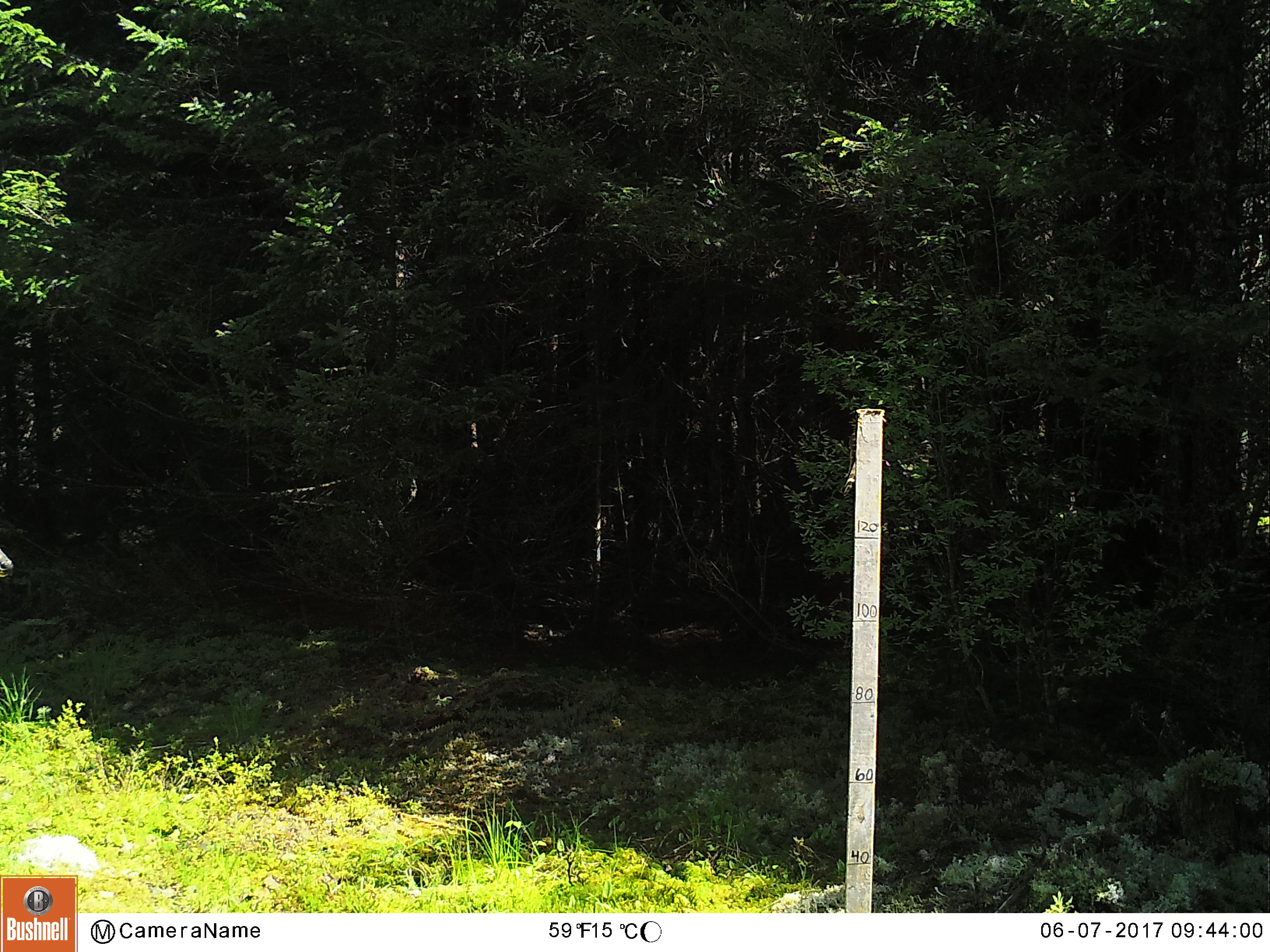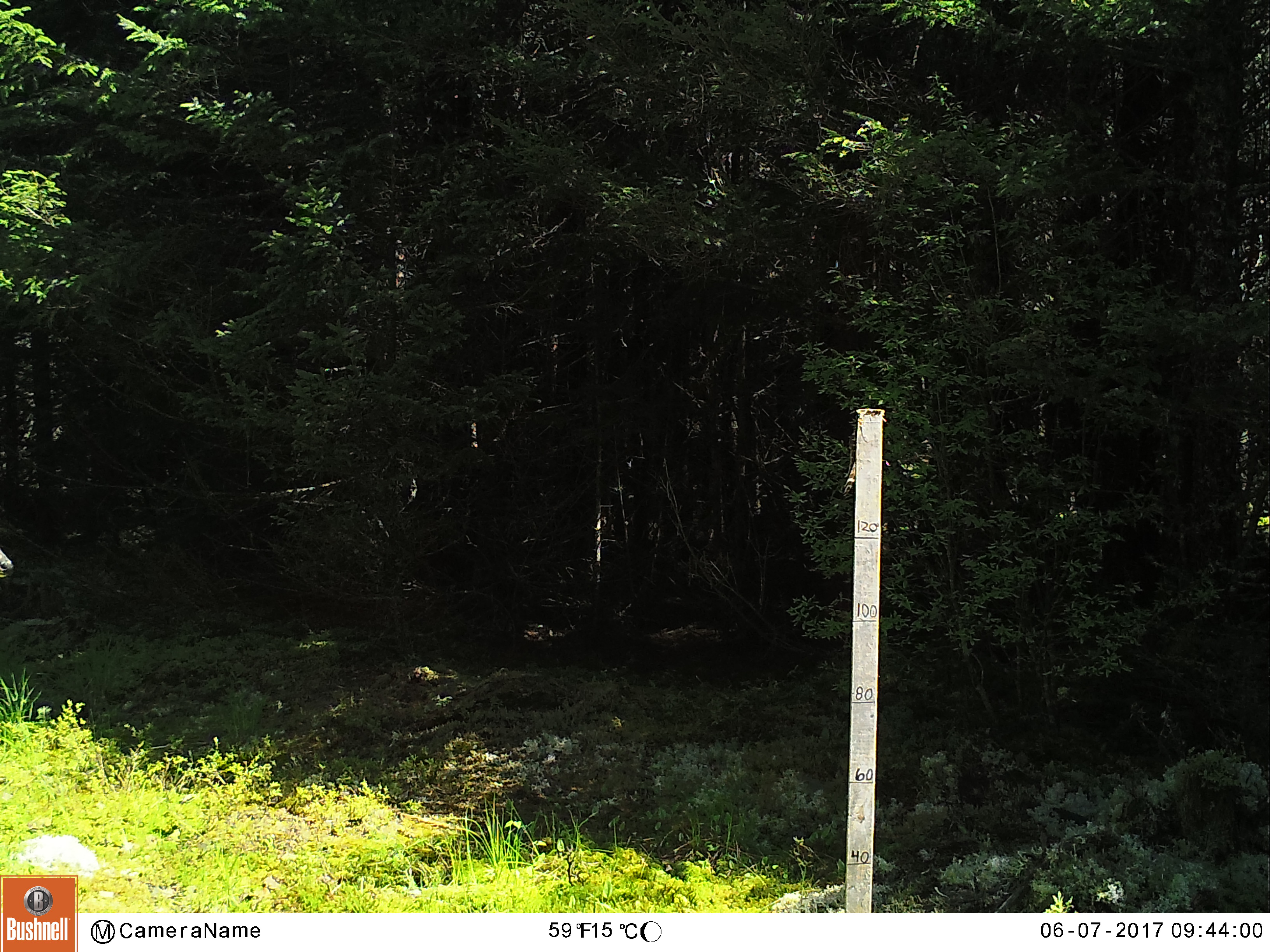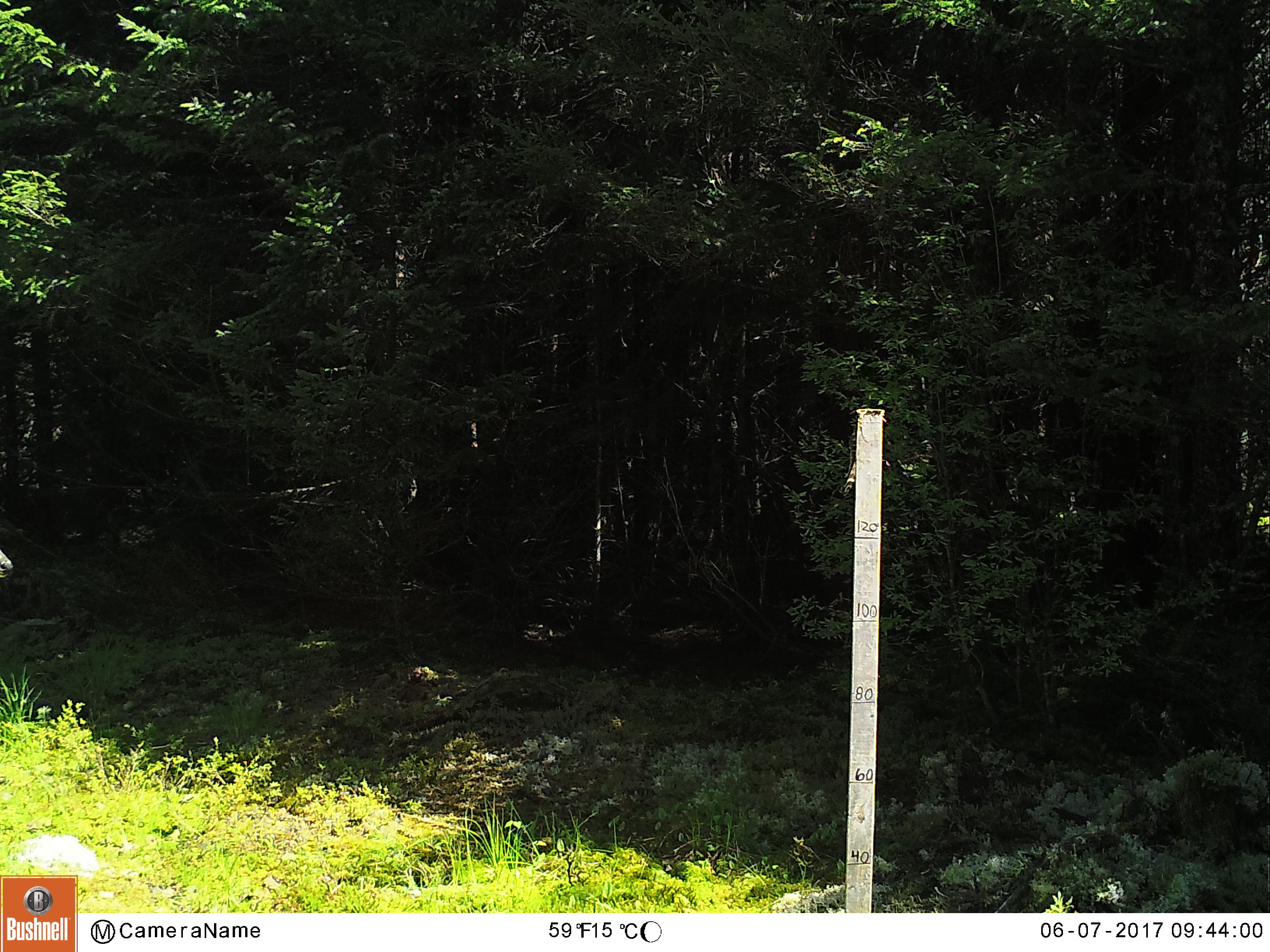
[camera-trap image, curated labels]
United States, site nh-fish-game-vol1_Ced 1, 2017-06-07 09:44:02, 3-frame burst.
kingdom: Animalia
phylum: Chordata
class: Mammalia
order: Artiodactyla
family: Cervidae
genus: Odocoileus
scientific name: Odocoileus virginianus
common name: white-tailed deer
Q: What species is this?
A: White-tailed deer (Odocoileus virginianus).